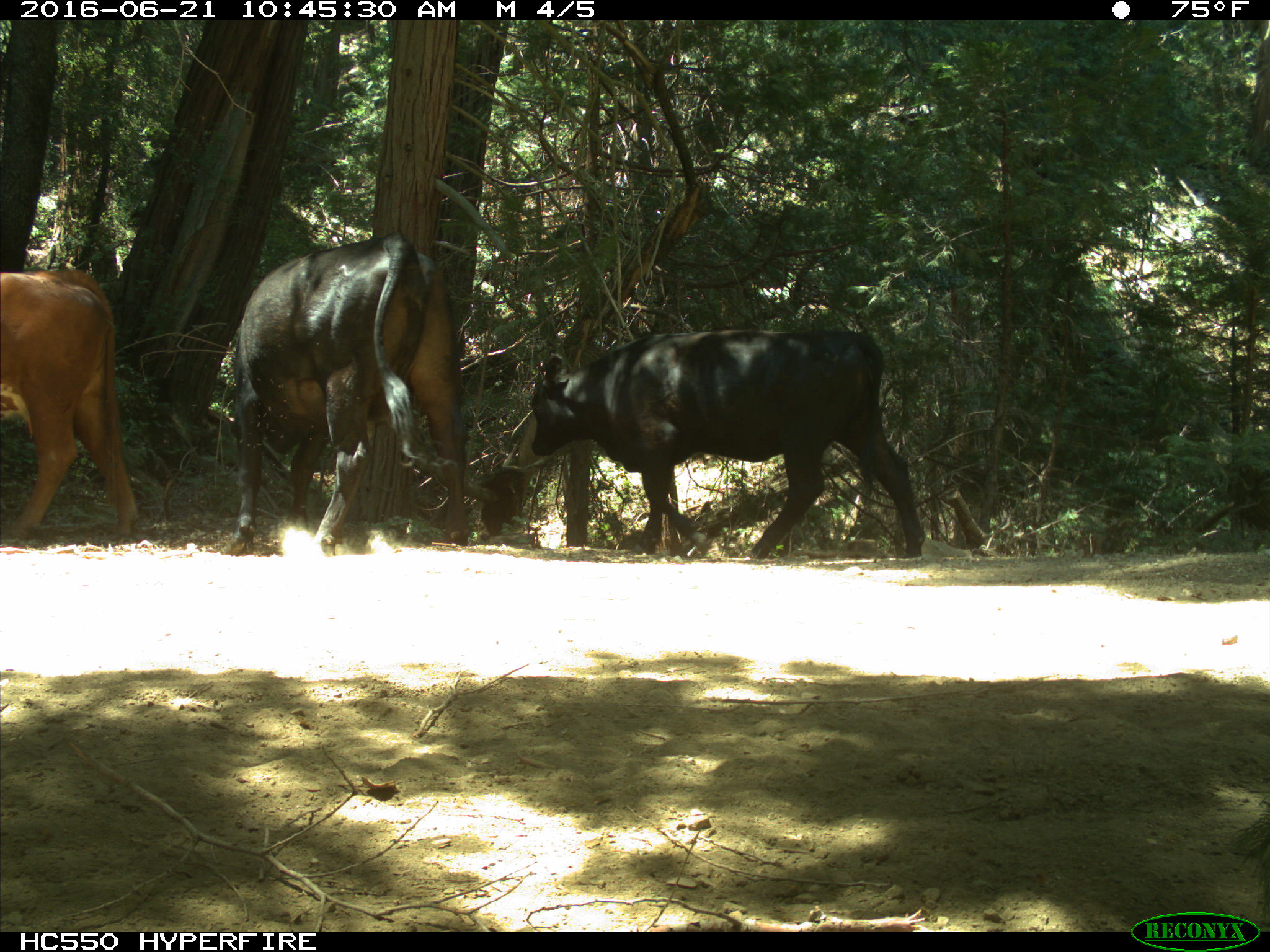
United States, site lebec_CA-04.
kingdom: Animalia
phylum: Chordata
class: Mammalia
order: Artiodactyla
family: Bovidae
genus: Bos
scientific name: Bos taurus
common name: domestic cow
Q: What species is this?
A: Bos taurus (domestic cow).